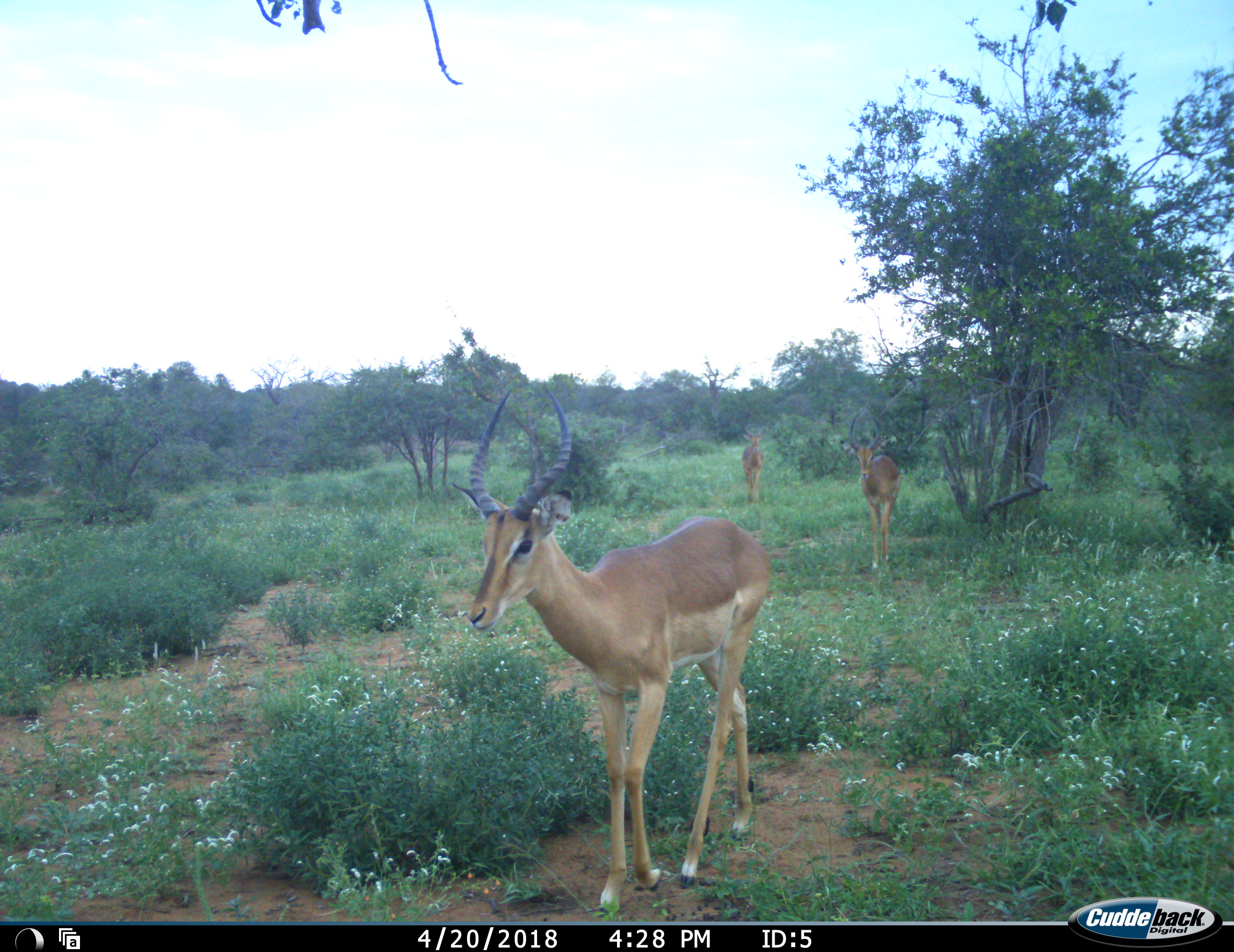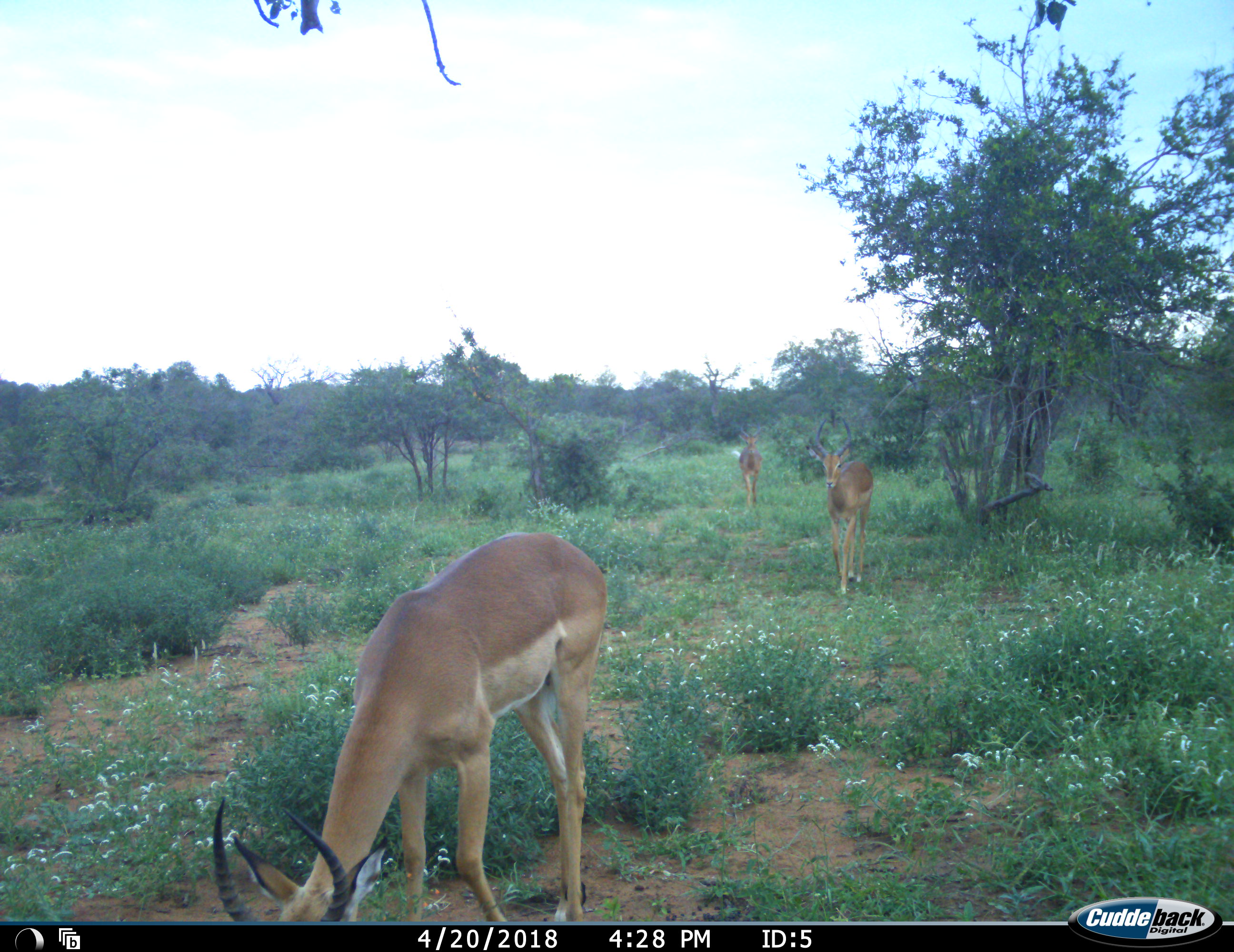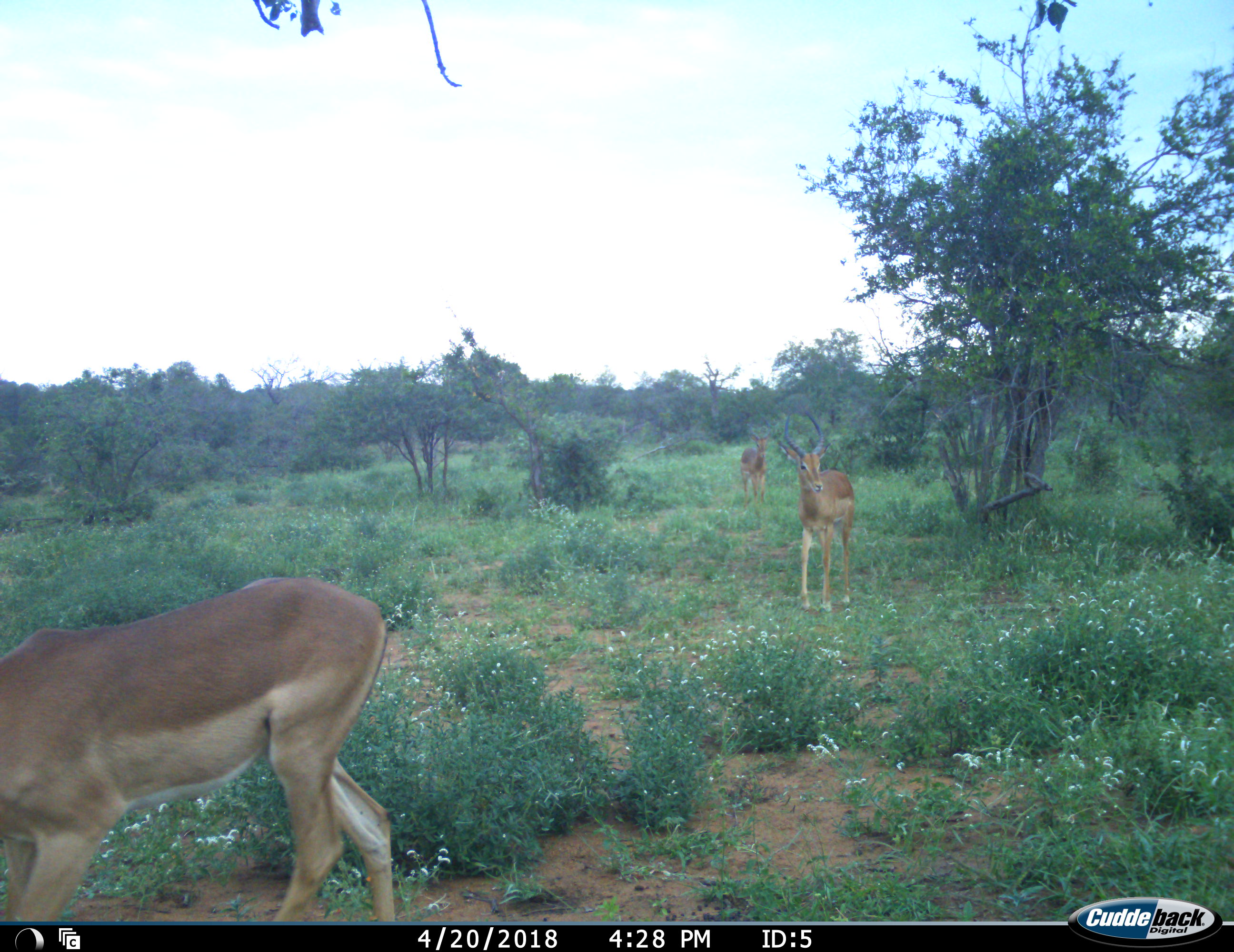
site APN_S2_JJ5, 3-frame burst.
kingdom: Animalia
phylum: Chordata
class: Mammalia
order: Artiodactyla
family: Bovidae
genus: Aepyceros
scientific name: Aepyceros melampus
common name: impala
Impala (Aepyceros melampus), count 3. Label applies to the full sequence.